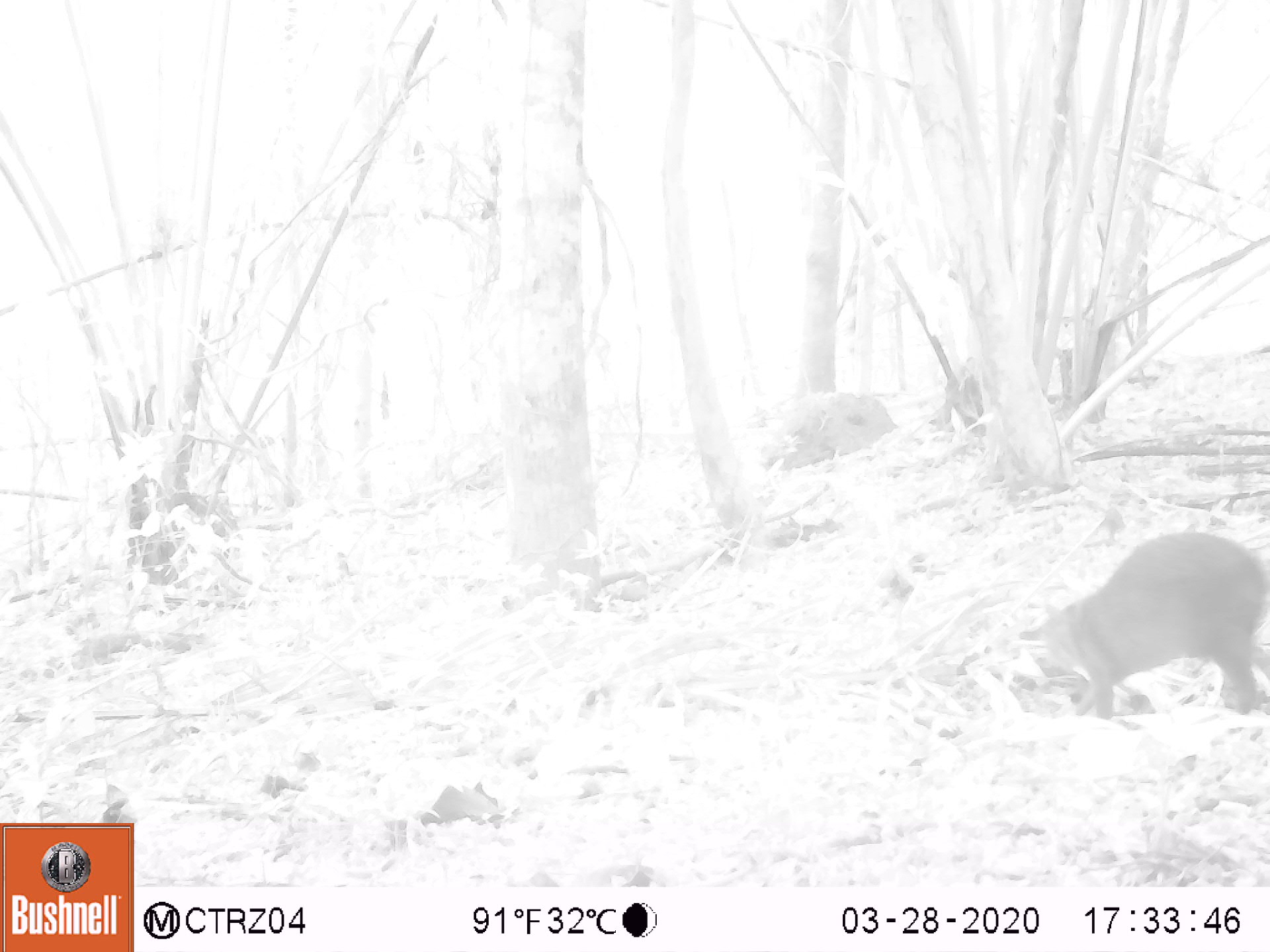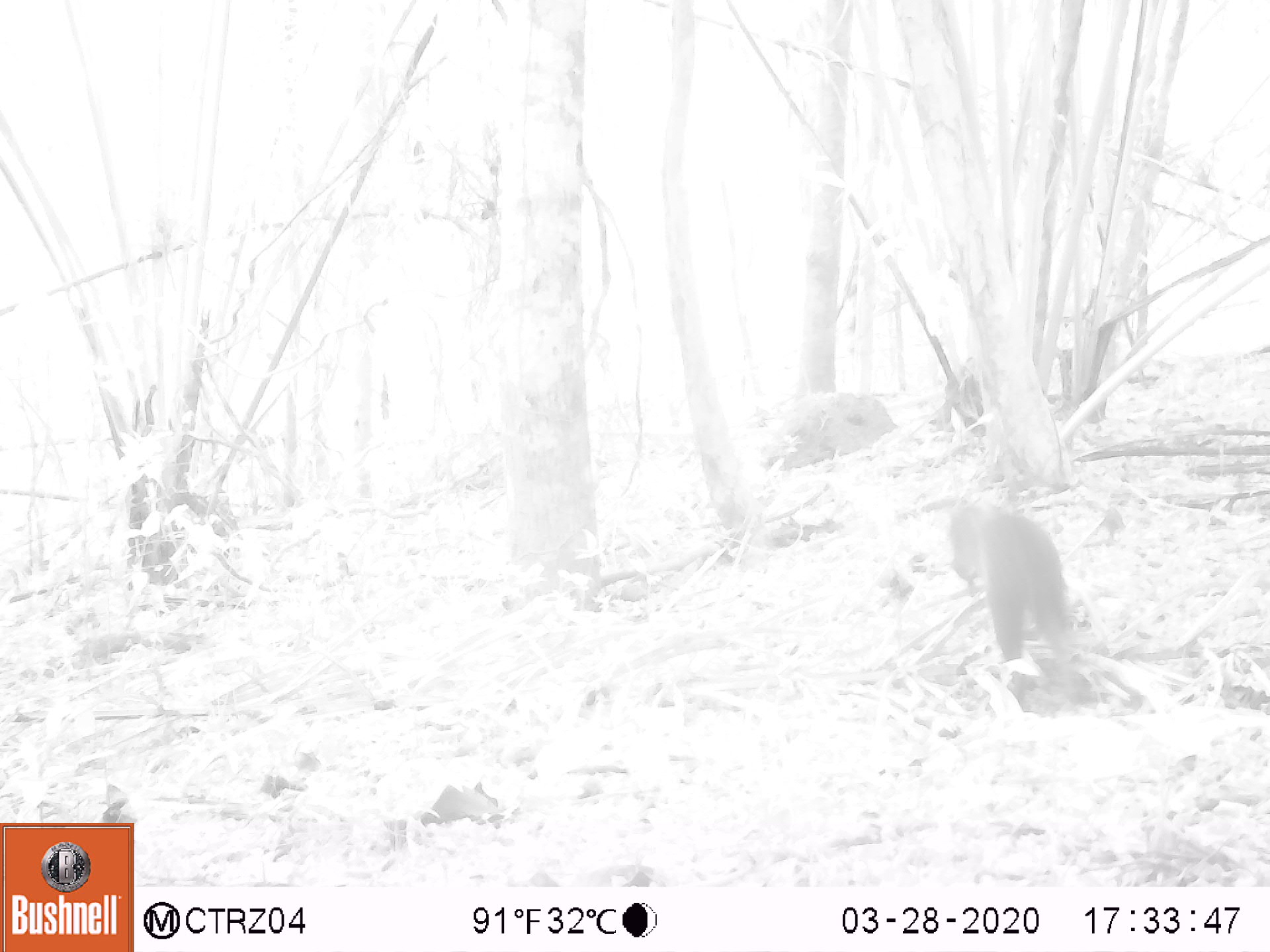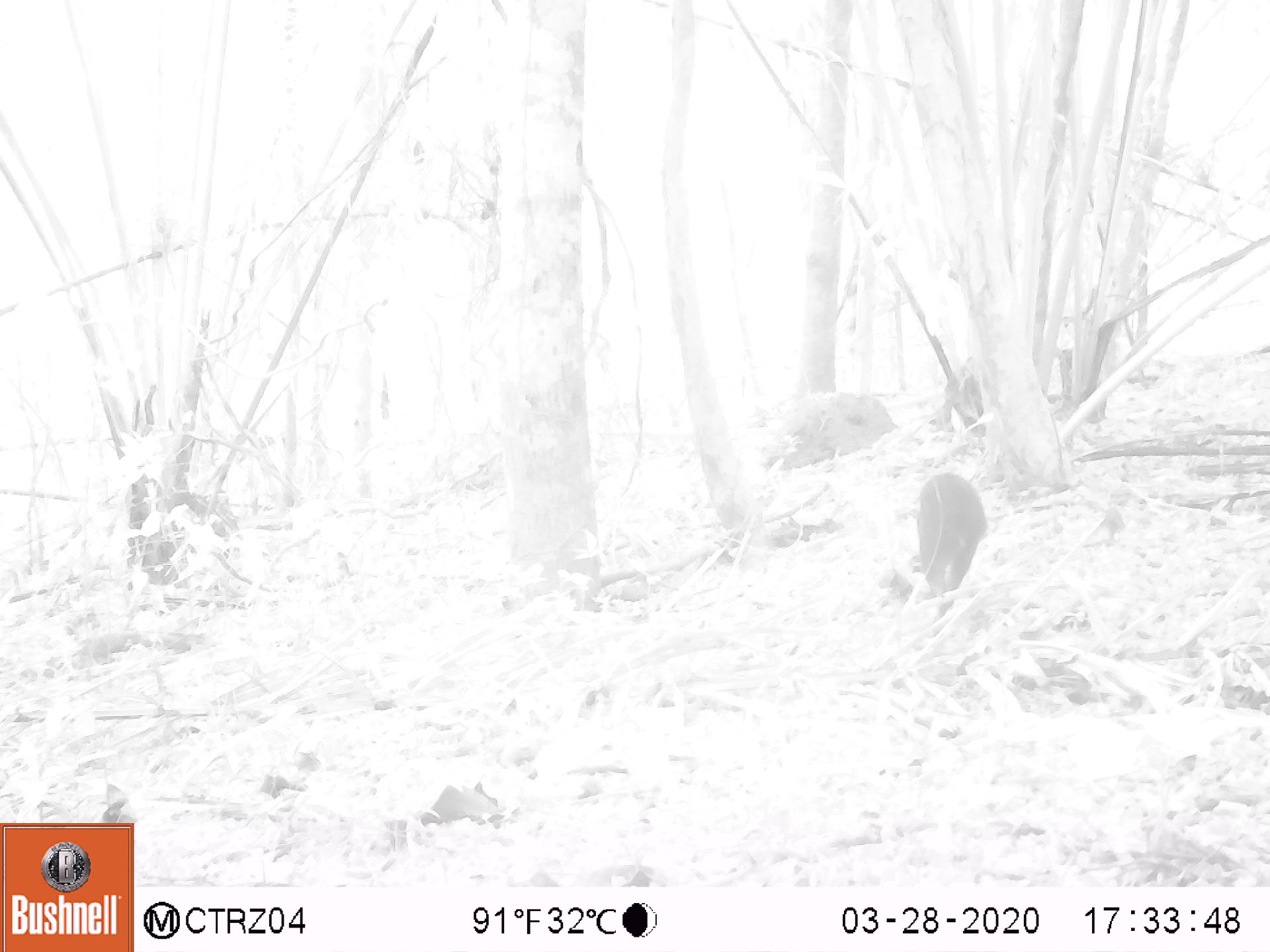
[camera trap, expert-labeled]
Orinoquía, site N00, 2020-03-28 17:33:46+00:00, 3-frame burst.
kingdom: Animalia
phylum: Chordata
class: Mammalia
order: Rodentia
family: Dasyproctidae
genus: Dasyprocta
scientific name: Dasyprocta fuliginosa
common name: black agouti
Black agouti (Dasyprocta fuliginosa).